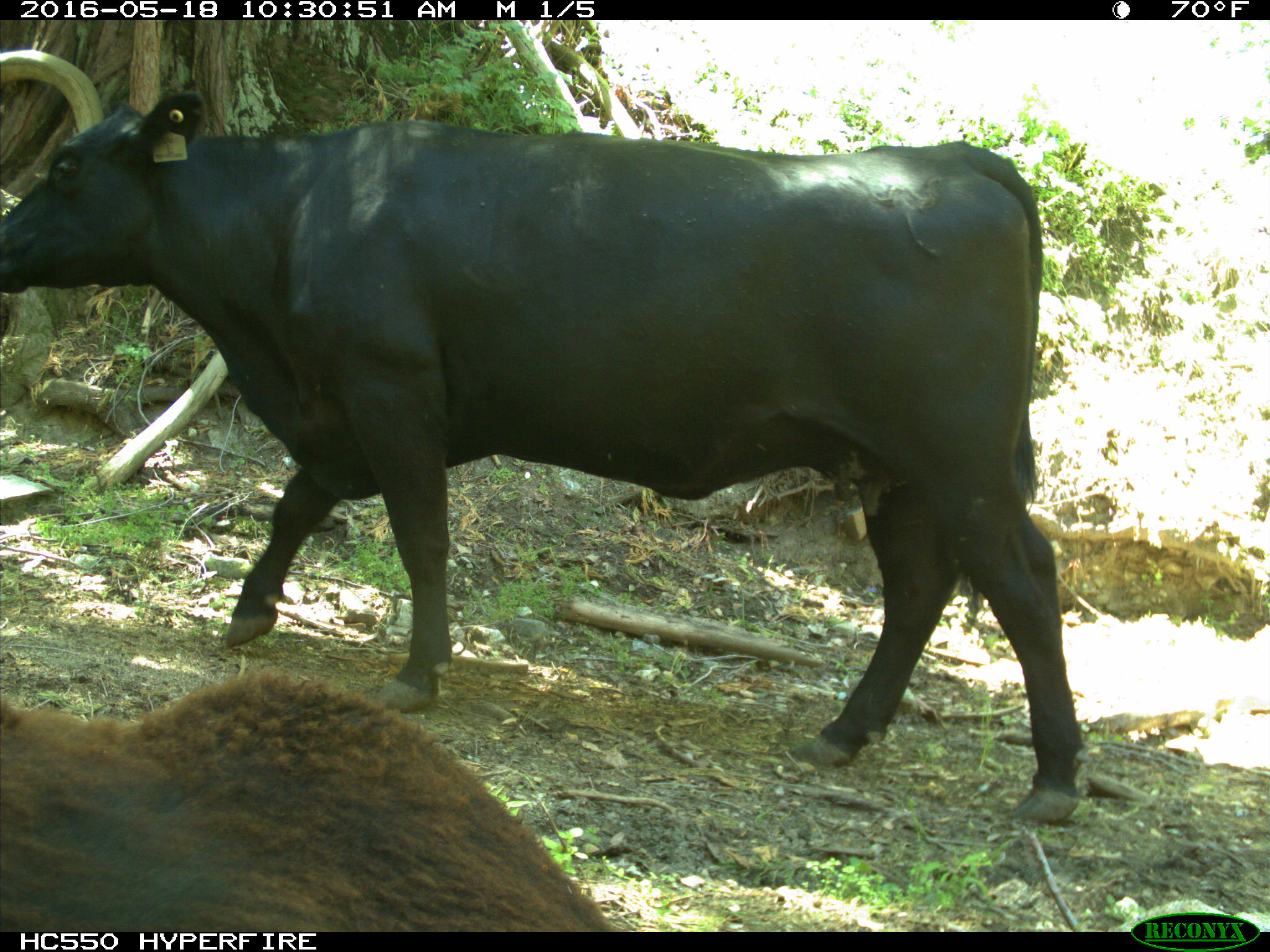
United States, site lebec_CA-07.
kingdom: Animalia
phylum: Chordata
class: Mammalia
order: Artiodactyla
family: Bovidae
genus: Bos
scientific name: Bos taurus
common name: domestic cow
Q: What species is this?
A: Bos taurus (domestic cow).